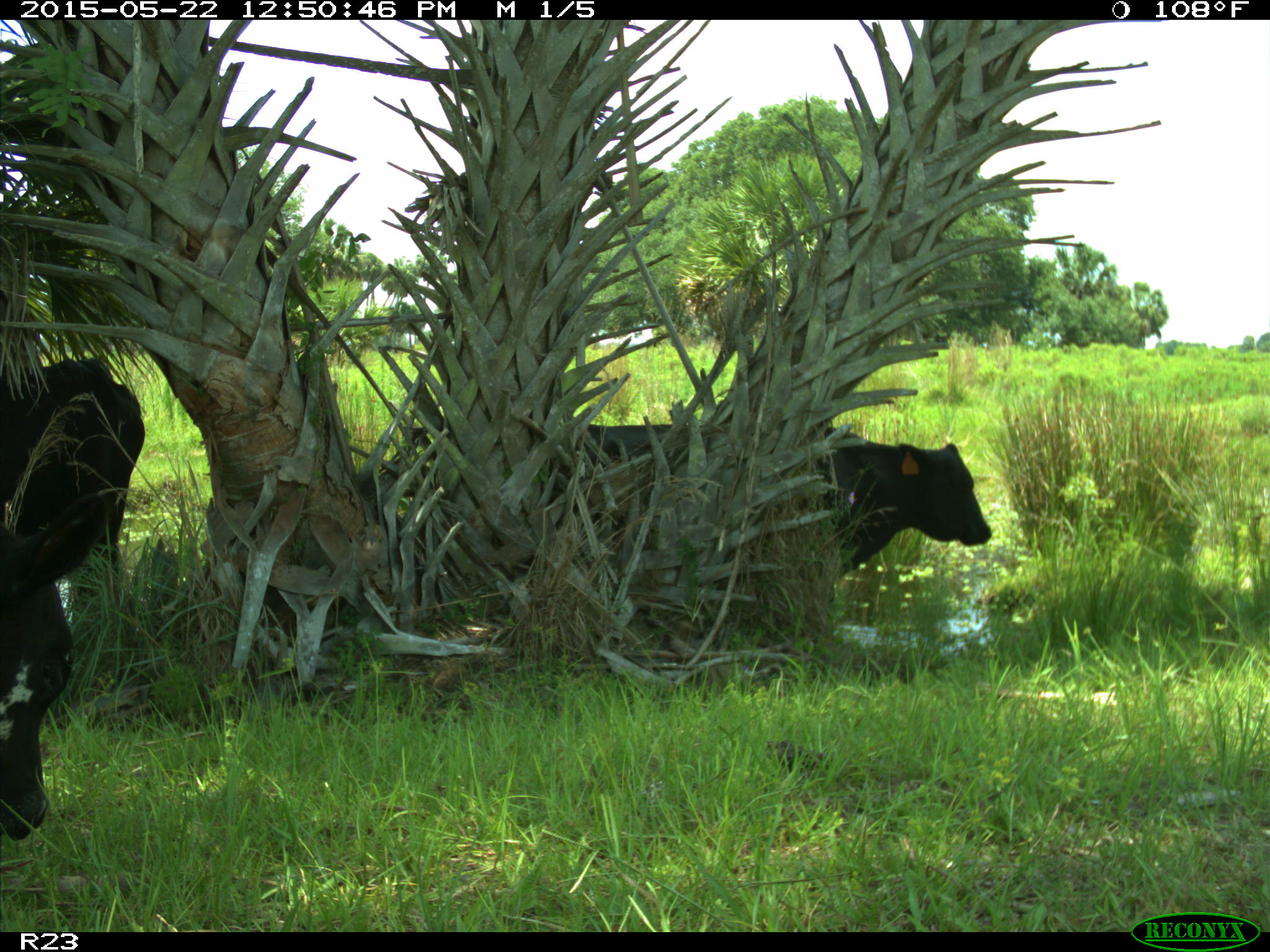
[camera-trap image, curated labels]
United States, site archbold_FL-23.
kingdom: Animalia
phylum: Chordata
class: Mammalia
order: Artiodactyla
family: Bovidae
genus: Bos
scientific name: Bos taurus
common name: domestic cow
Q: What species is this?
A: Bos taurus (domestic cow).